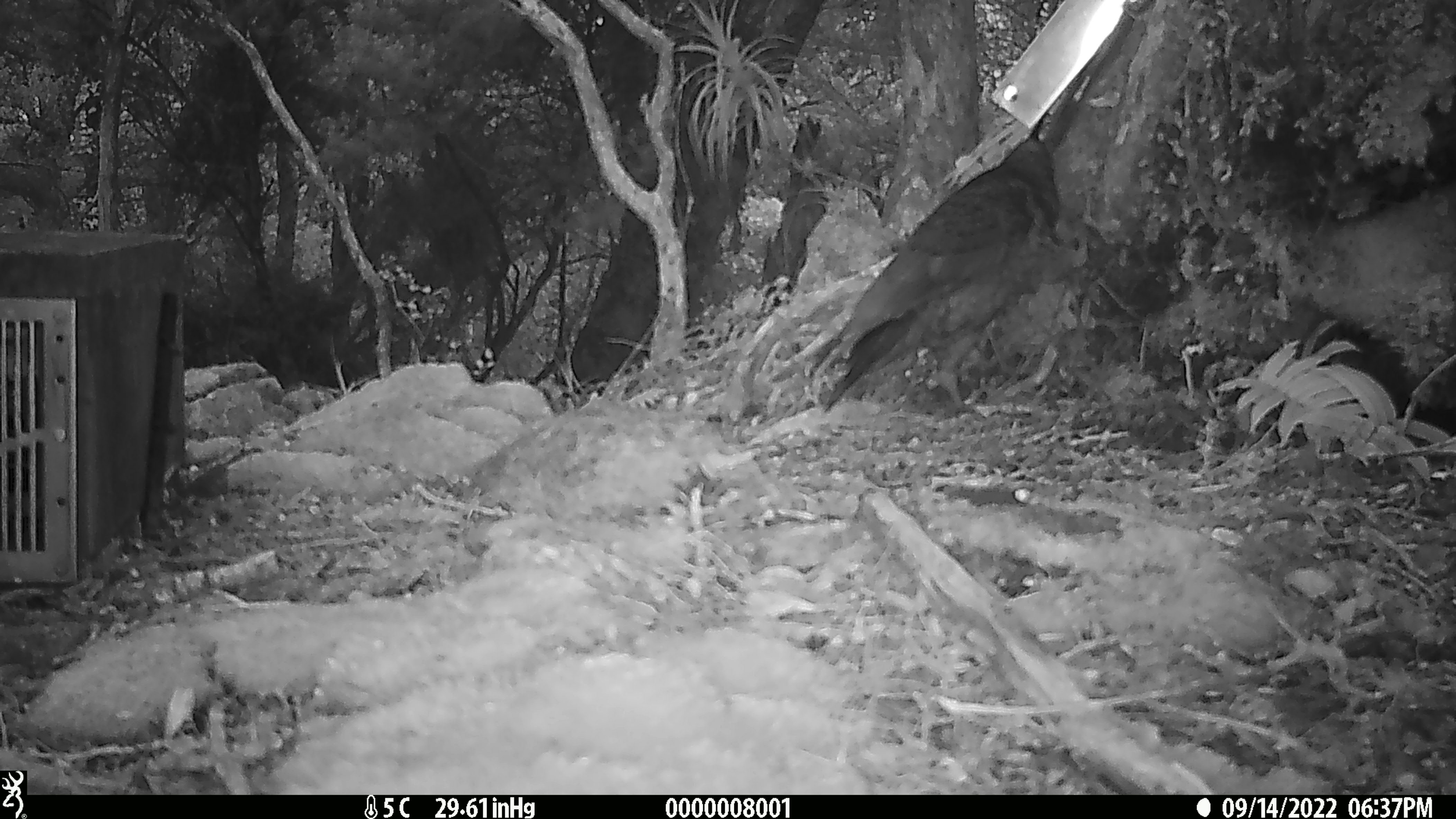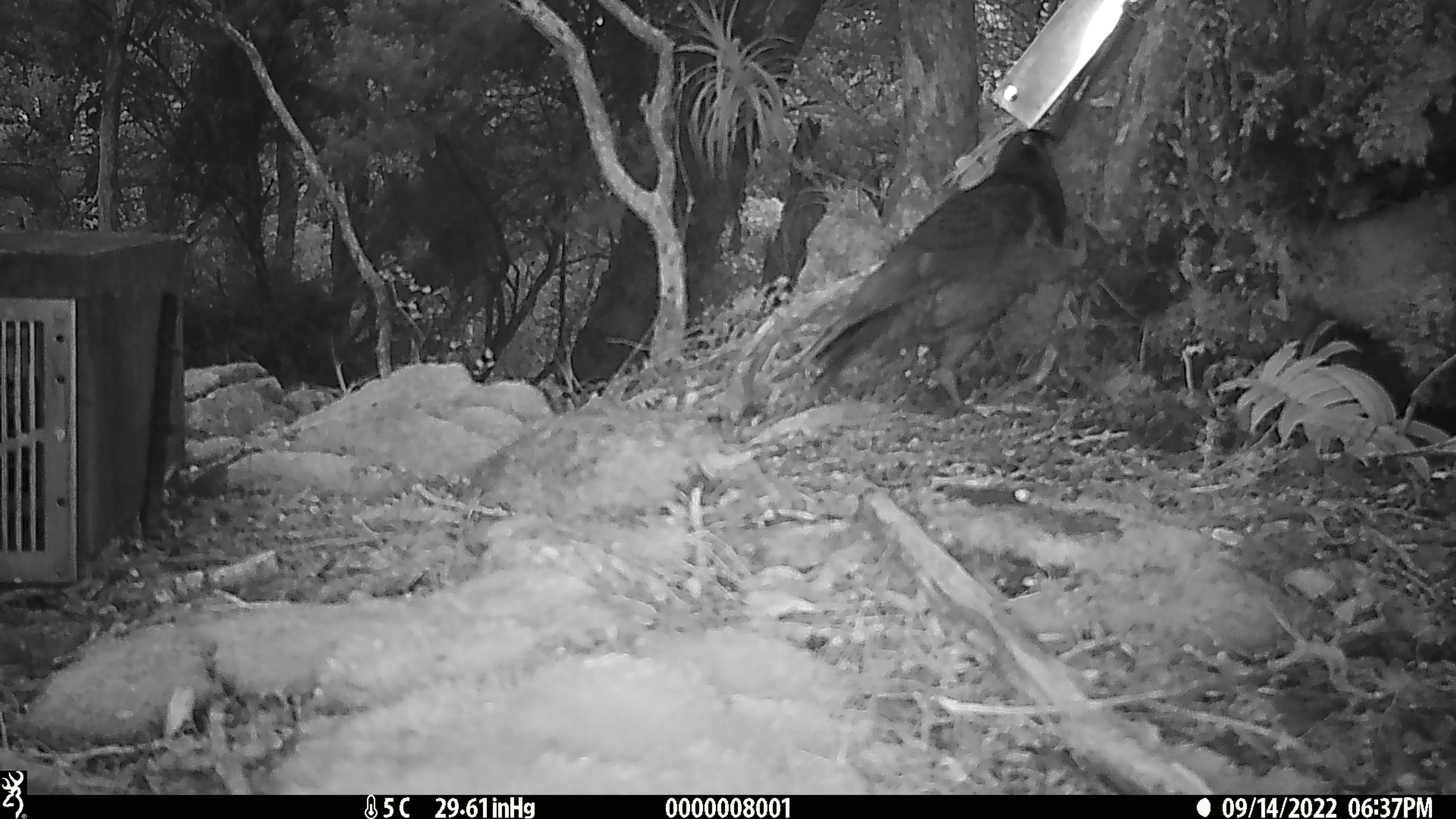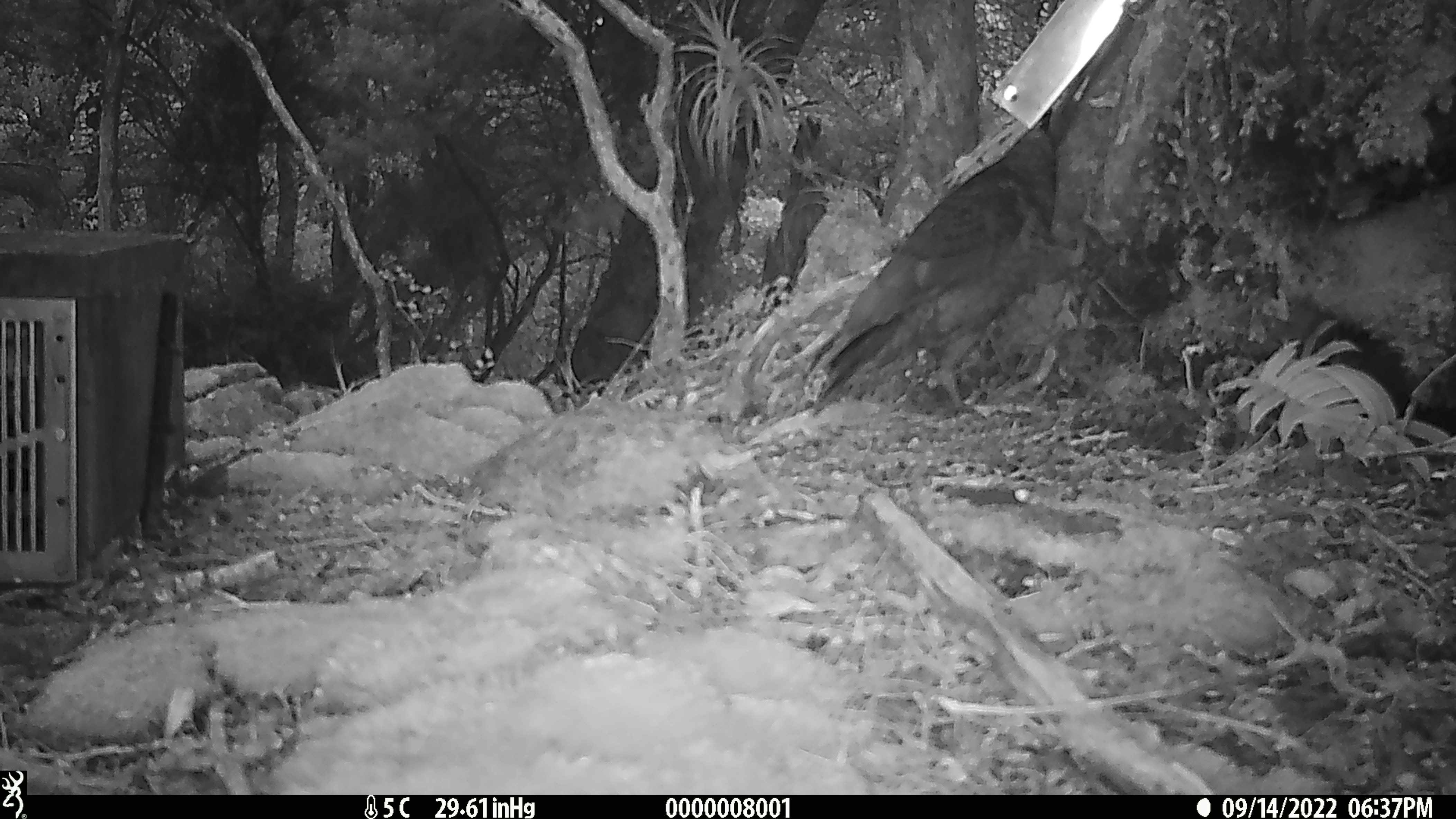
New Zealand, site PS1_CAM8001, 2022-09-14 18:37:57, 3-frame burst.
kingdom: Animalia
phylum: Chordata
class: Aves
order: Psittaciformes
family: Strigopidae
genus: Nestor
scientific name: Nestor notabilis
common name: kea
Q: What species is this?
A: Kea (Nestor notabilis).